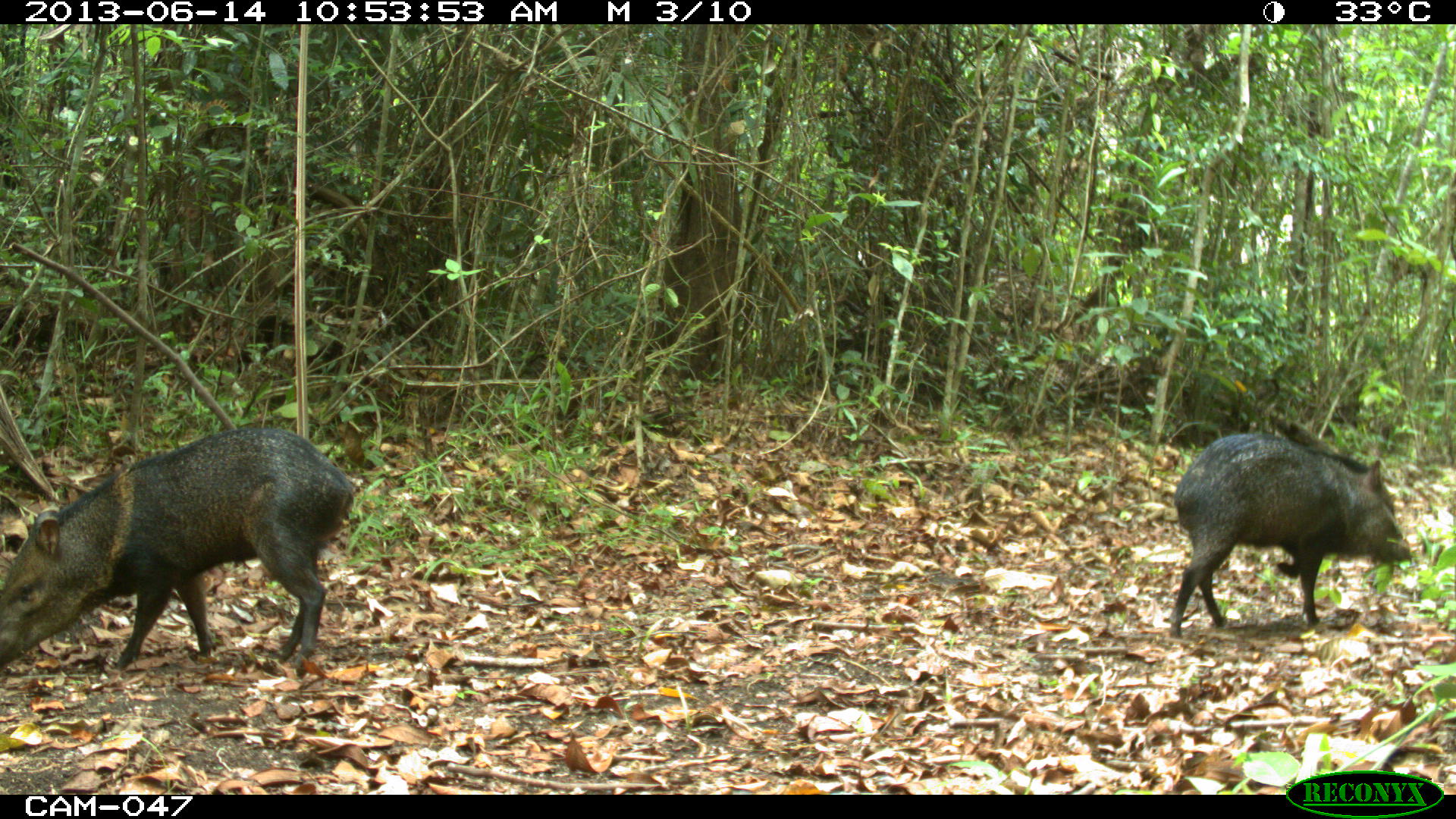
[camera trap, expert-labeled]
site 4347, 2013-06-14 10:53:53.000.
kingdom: Animalia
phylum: Chordata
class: Mammalia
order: Artiodactyla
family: Tayassuidae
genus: Pecari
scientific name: Pecari tajacu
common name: collared peccary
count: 2